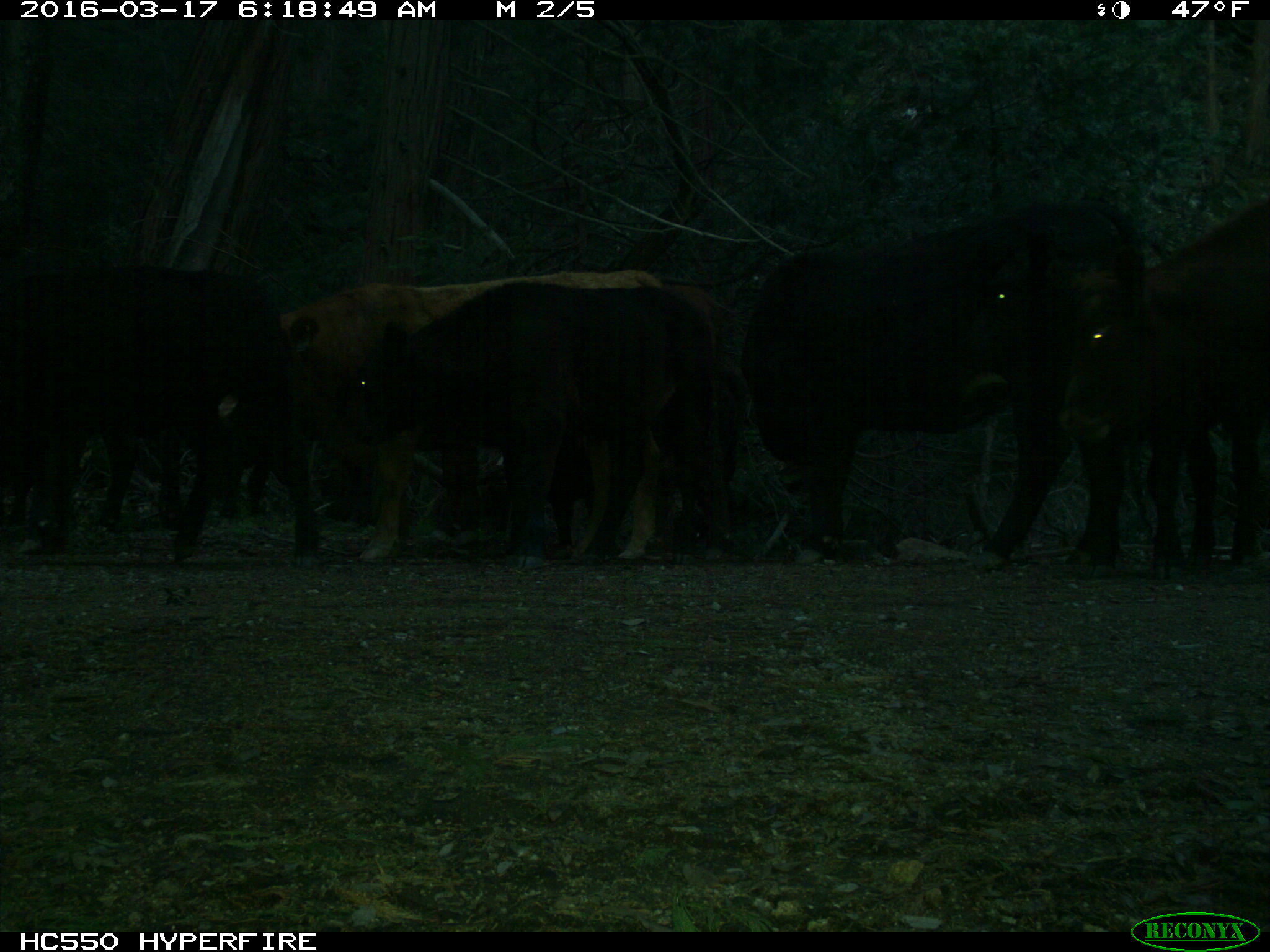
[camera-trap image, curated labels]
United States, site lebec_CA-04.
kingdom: Animalia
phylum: Chordata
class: Mammalia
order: Artiodactyla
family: Bovidae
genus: Bos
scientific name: Bos taurus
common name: domestic cow